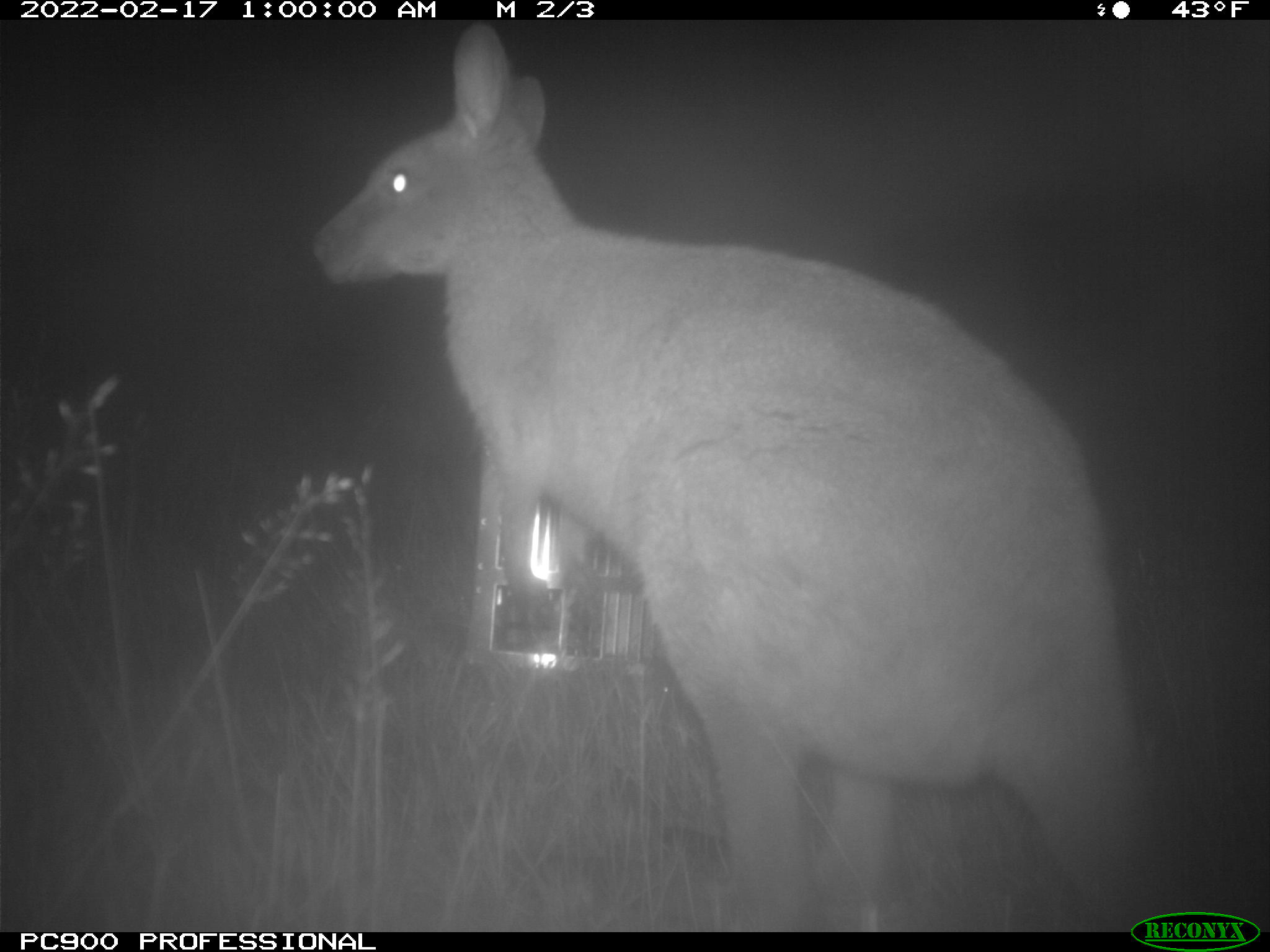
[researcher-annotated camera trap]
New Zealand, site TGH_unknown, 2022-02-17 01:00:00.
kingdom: Animalia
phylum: Chordata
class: Mammalia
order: Diprotodontia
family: Macropodidae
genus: Notamacropus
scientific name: Notamacropus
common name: wallaby